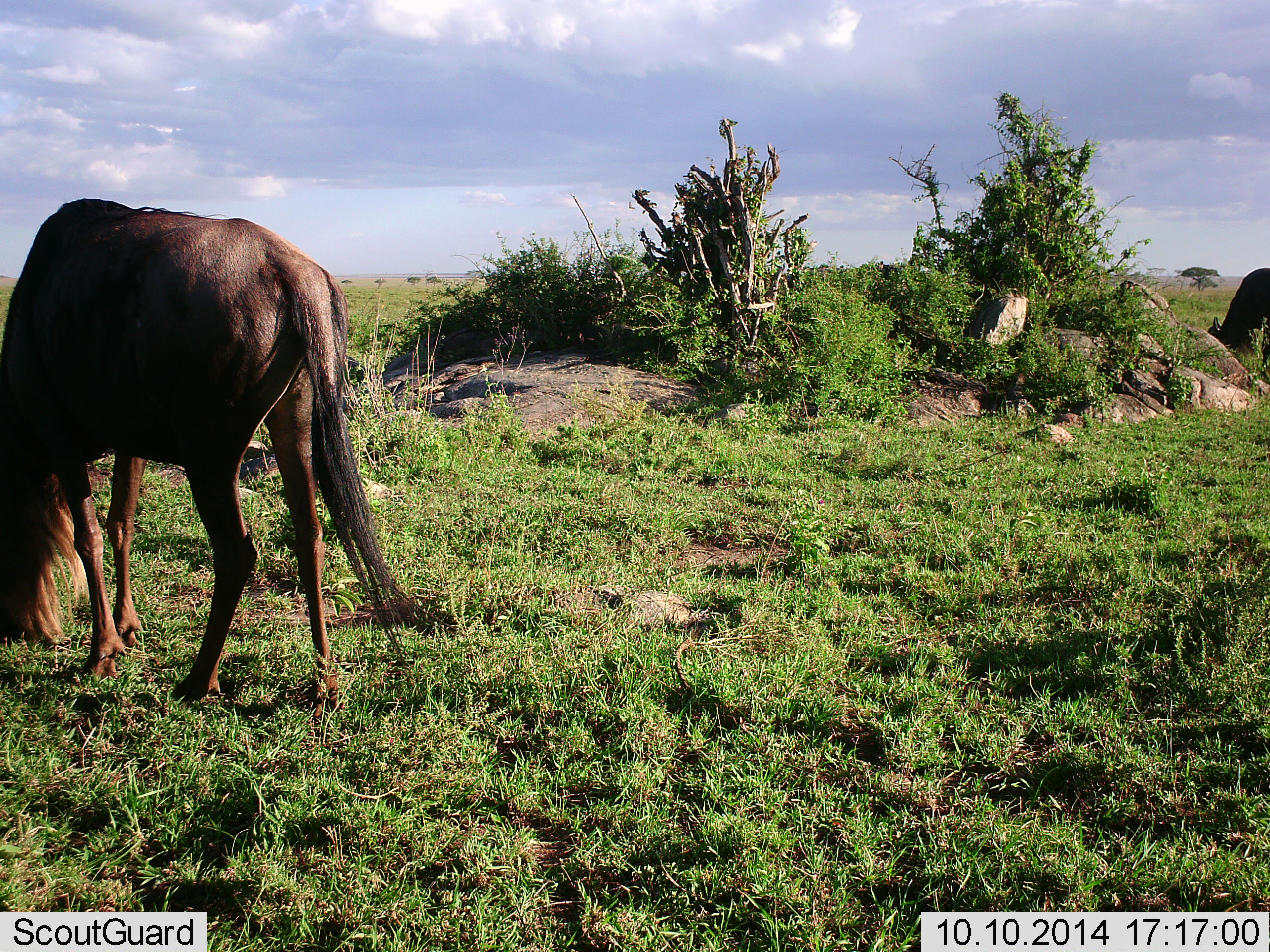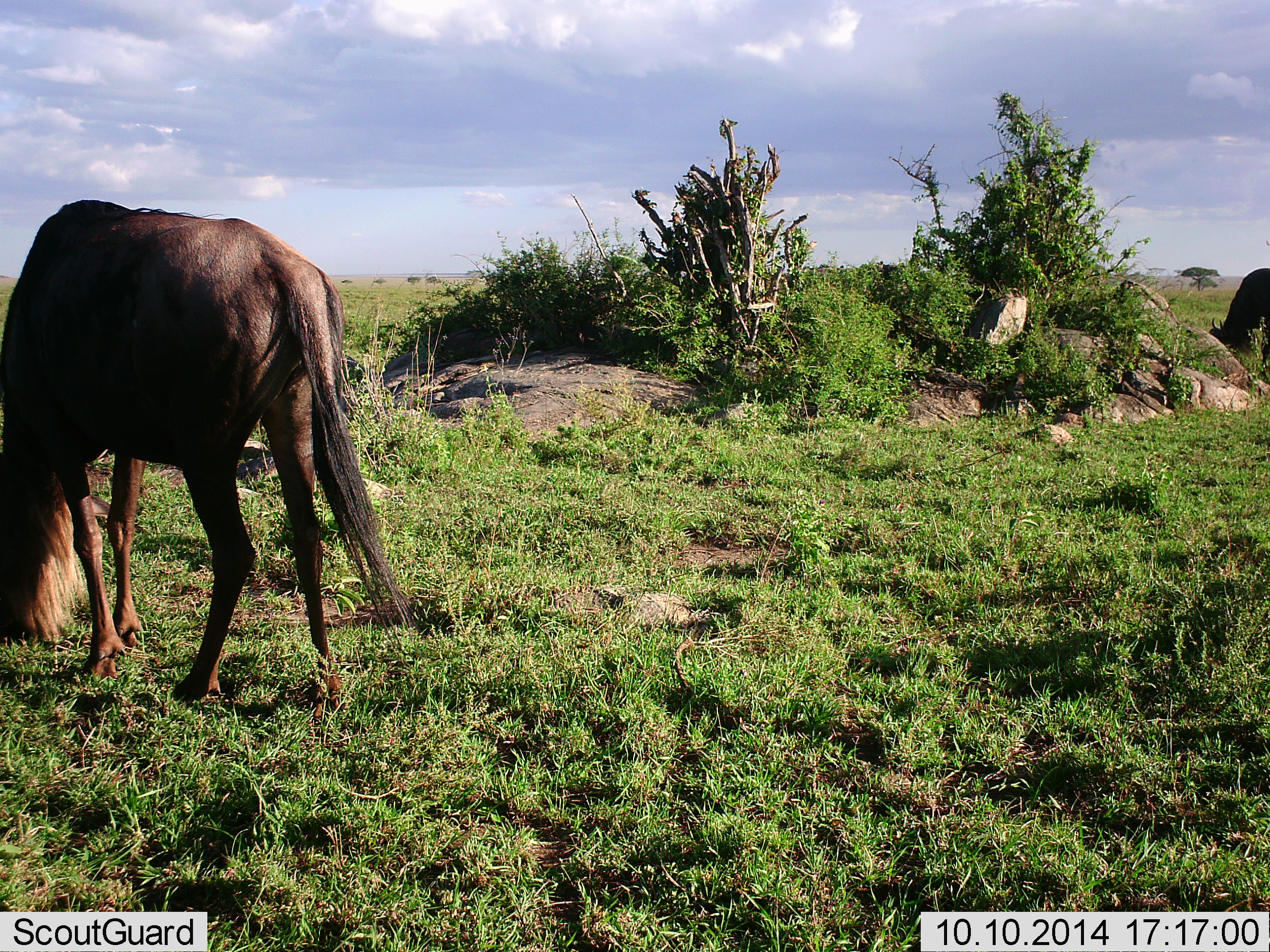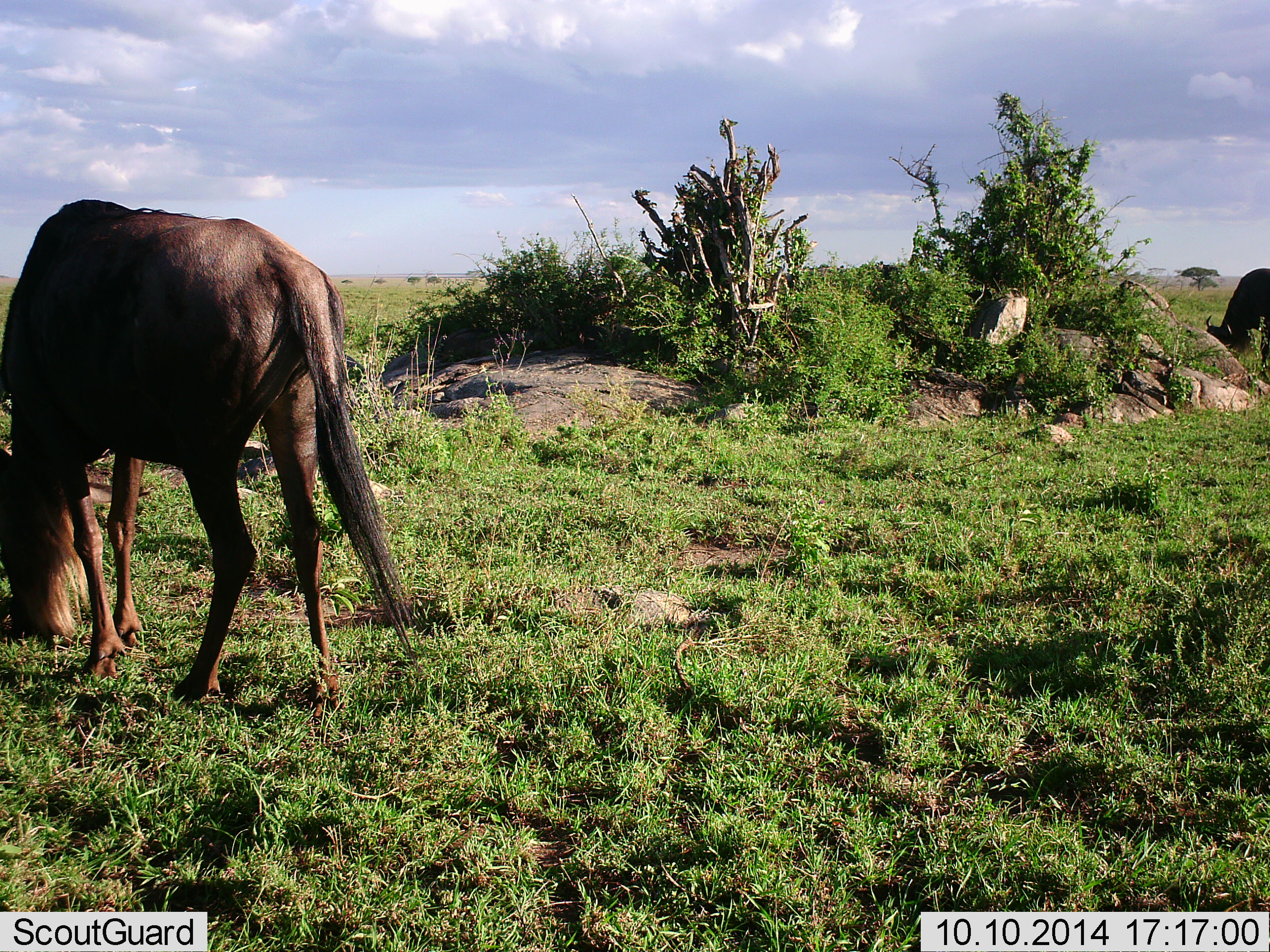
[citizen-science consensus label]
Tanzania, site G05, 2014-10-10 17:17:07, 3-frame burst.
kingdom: Animalia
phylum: Chordata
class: Mammalia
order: Artiodactyla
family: Bovidae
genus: Connochaetes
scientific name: Connochaetes taurinus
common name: blue wildebeest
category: wildebeest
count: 2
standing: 20%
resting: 0%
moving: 0%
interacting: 0%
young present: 0%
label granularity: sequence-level